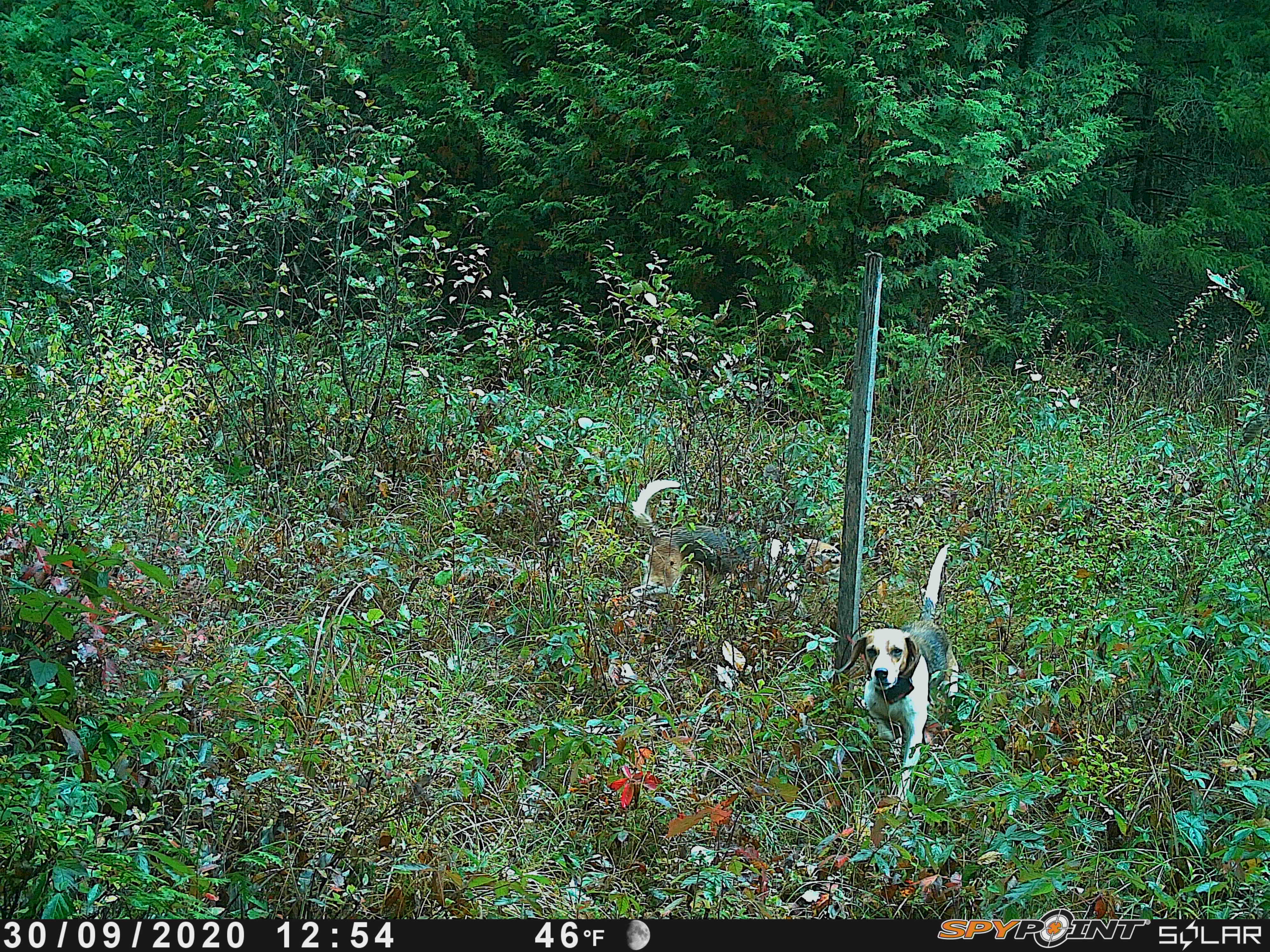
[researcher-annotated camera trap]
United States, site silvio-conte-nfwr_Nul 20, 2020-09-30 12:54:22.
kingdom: Animalia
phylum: Chordata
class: Mammalia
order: Carnivora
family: Canidae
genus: Canis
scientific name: Canis familiaris familiaris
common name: domestic dog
Domestic dog (Canis familiaris familiaris).